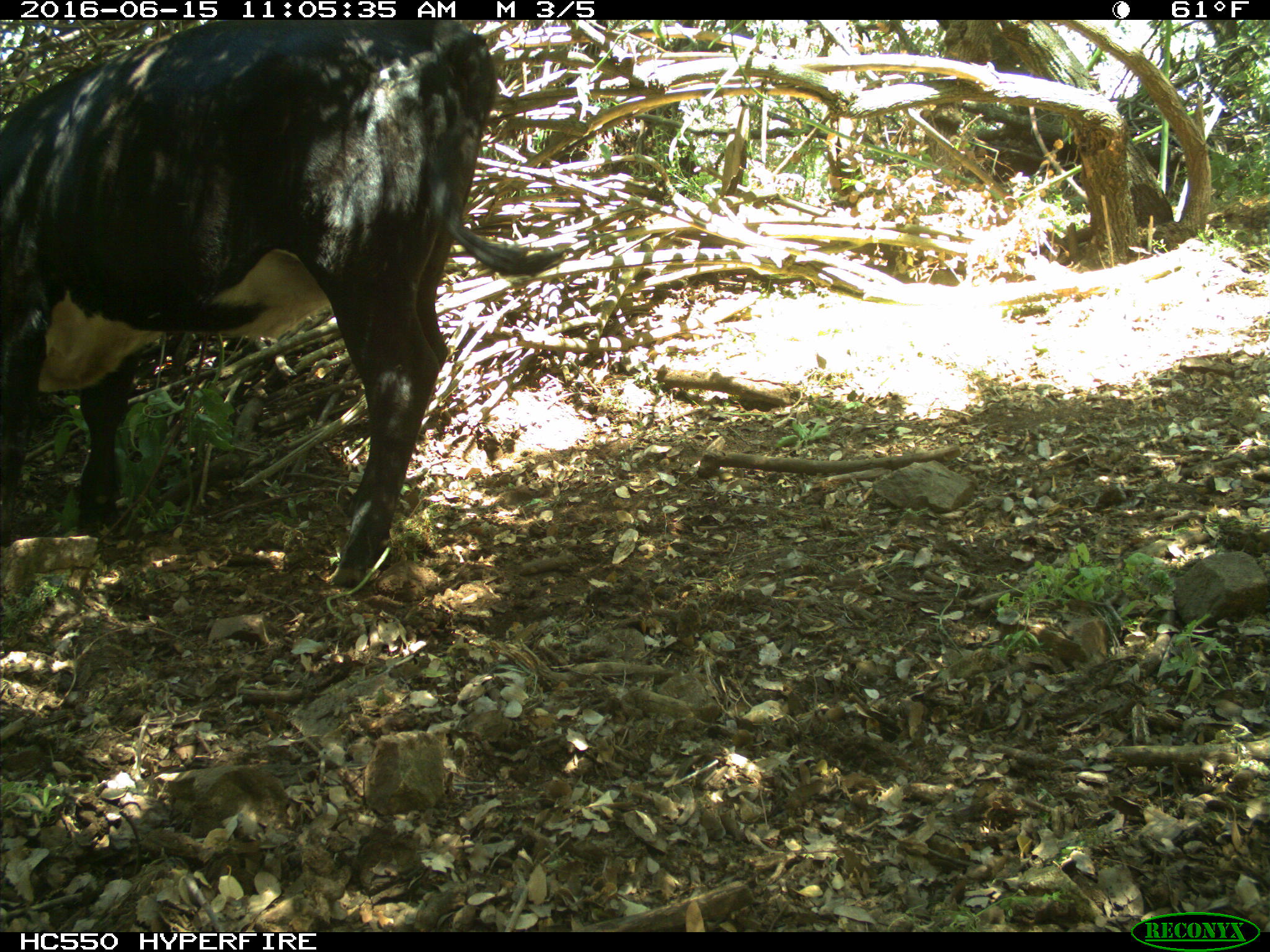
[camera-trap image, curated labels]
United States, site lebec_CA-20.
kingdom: Animalia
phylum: Chordata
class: Mammalia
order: Artiodactyla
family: Bovidae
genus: Bos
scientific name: Bos taurus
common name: domestic cow